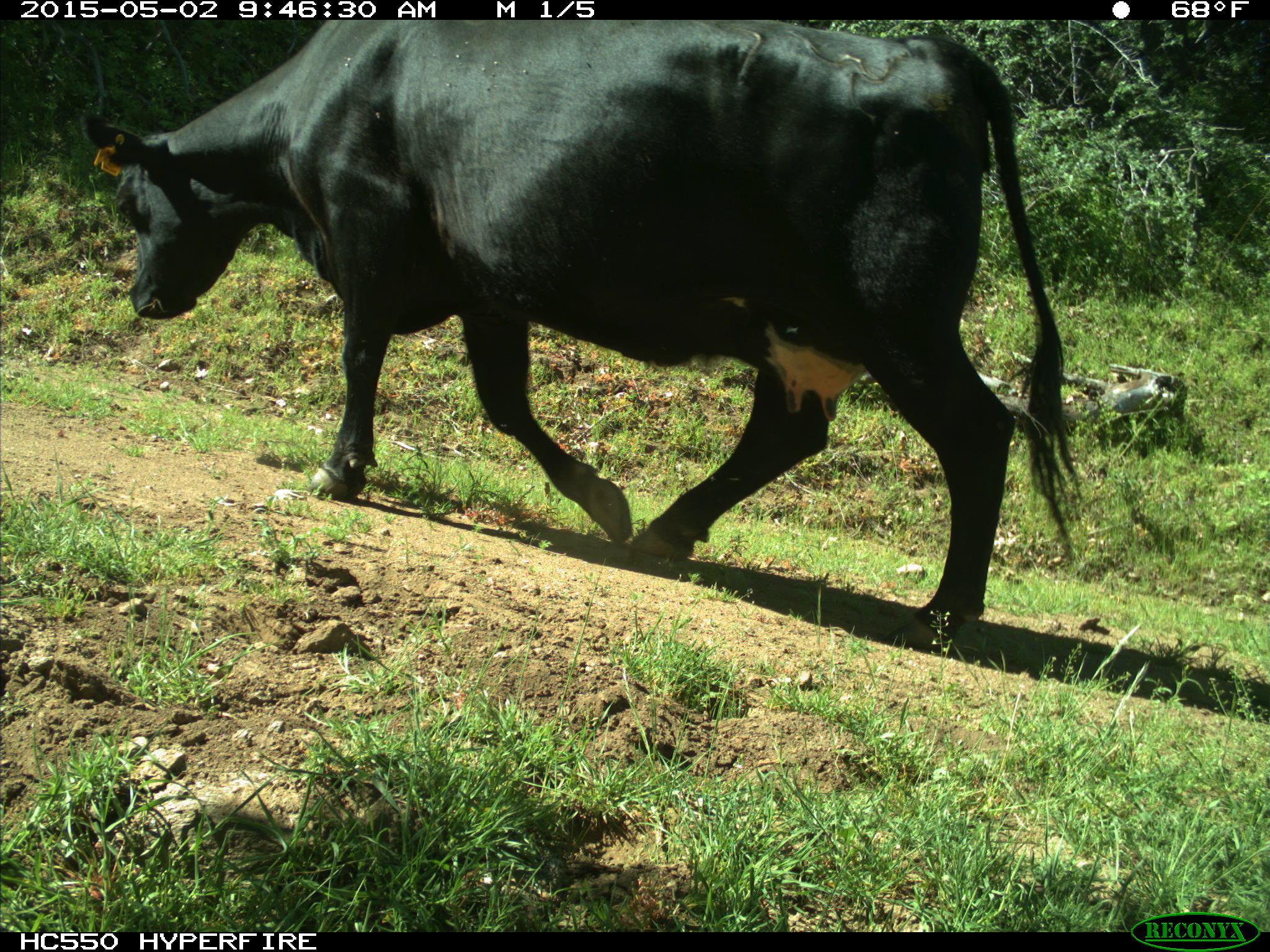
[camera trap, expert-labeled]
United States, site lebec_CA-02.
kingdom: Animalia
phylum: Chordata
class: Mammalia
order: Artiodactyla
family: Bovidae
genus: Bos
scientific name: Bos taurus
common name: domestic cow